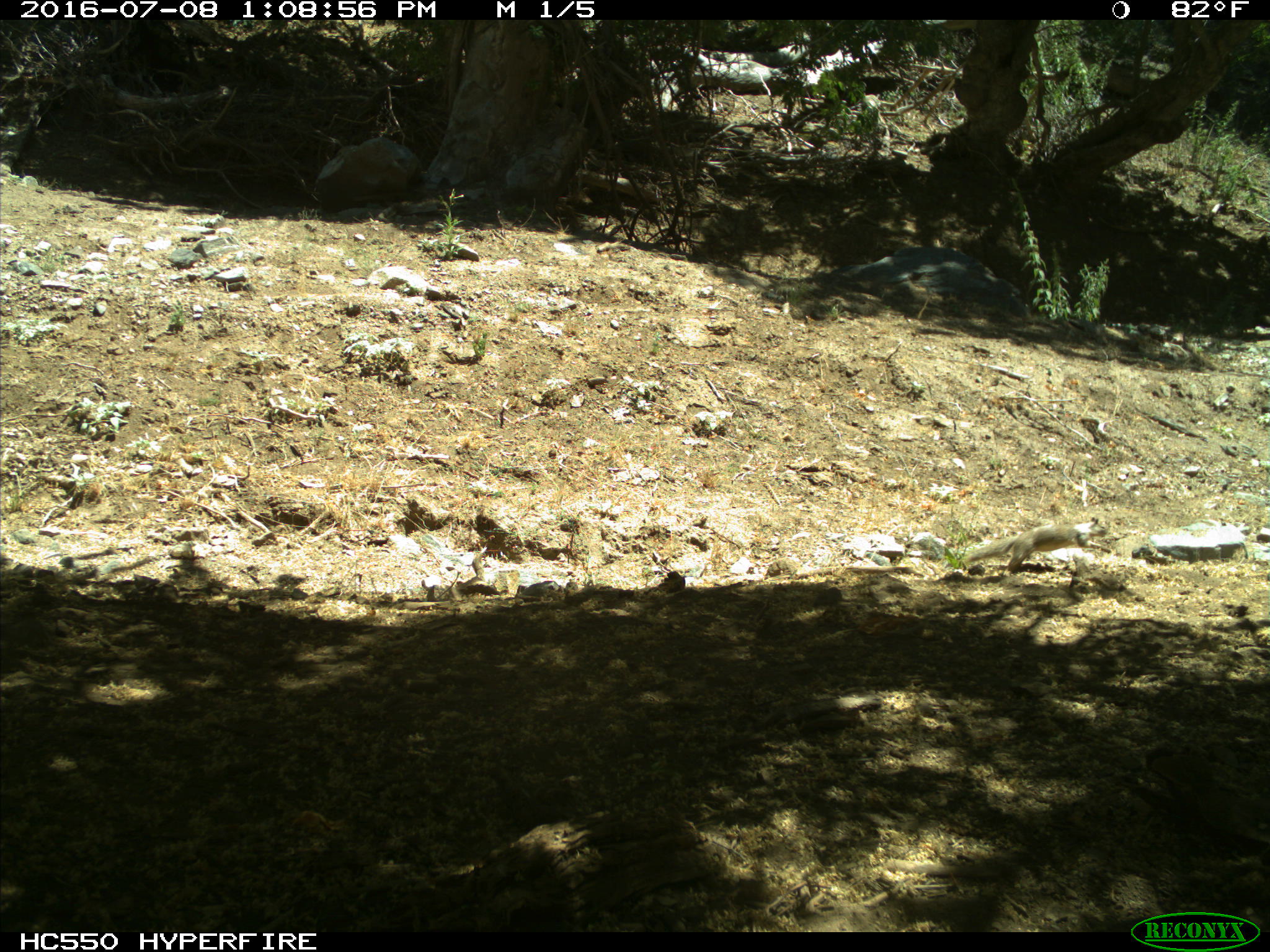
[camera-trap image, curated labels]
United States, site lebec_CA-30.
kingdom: Animalia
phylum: Chordata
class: Mammalia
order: Rodentia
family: Sciuridae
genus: Otospermophilus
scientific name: Otospermophilus beecheyi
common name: california ground squirrel